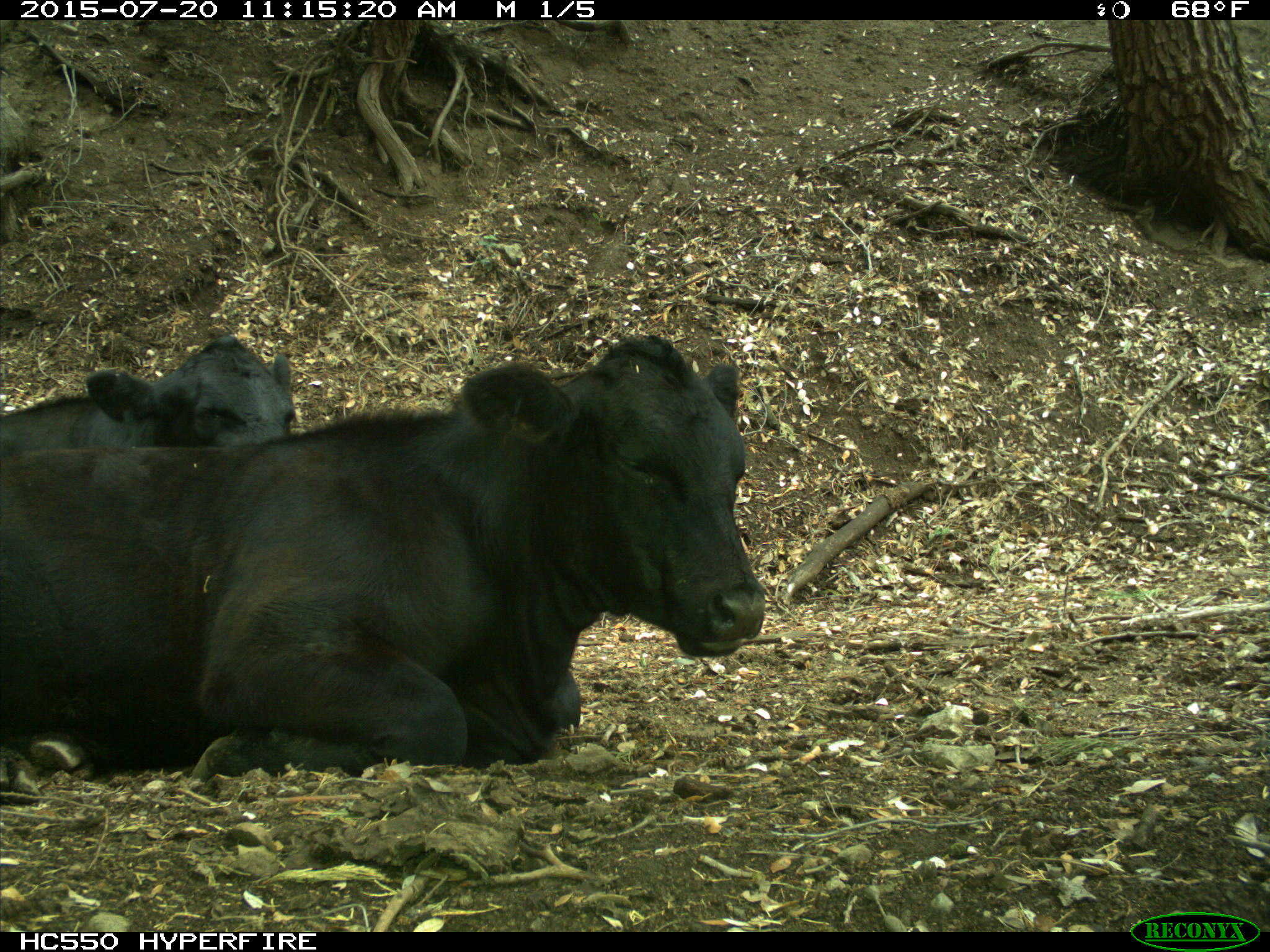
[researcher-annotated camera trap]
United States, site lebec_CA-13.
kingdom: Animalia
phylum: Chordata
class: Mammalia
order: Artiodactyla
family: Bovidae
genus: Bos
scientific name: Bos taurus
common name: domestic cow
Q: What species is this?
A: Bos taurus (domestic cow).